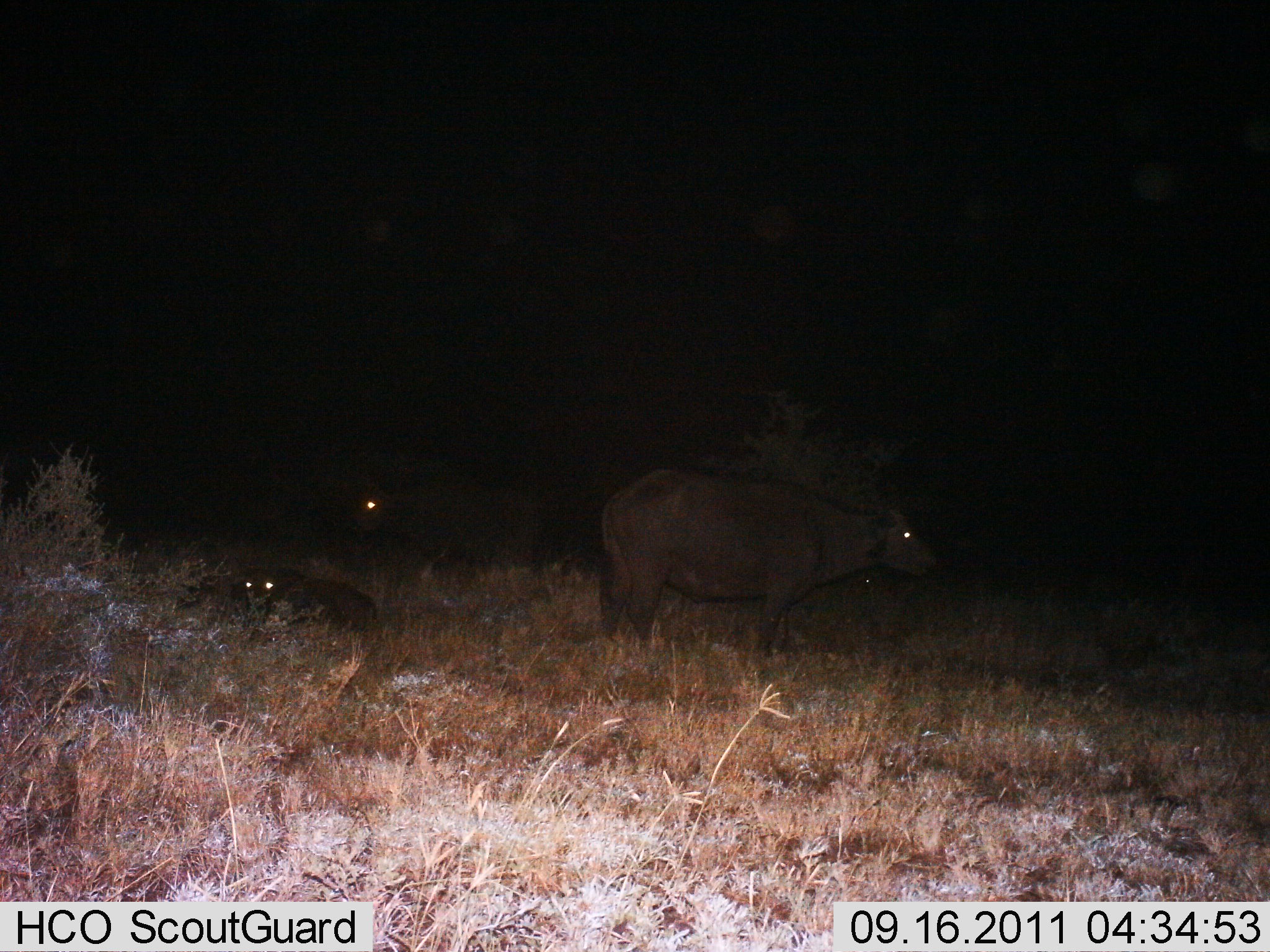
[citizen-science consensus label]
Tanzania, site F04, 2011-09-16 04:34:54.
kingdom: Animalia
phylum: Chordata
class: Mammalia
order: Artiodactyla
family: Bovidae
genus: Syncerus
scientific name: Syncerus caffer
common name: cape buffalo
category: buffalo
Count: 3.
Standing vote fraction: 82%.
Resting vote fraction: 91%.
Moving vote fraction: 0%.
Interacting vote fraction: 0%.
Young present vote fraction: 18%.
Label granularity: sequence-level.